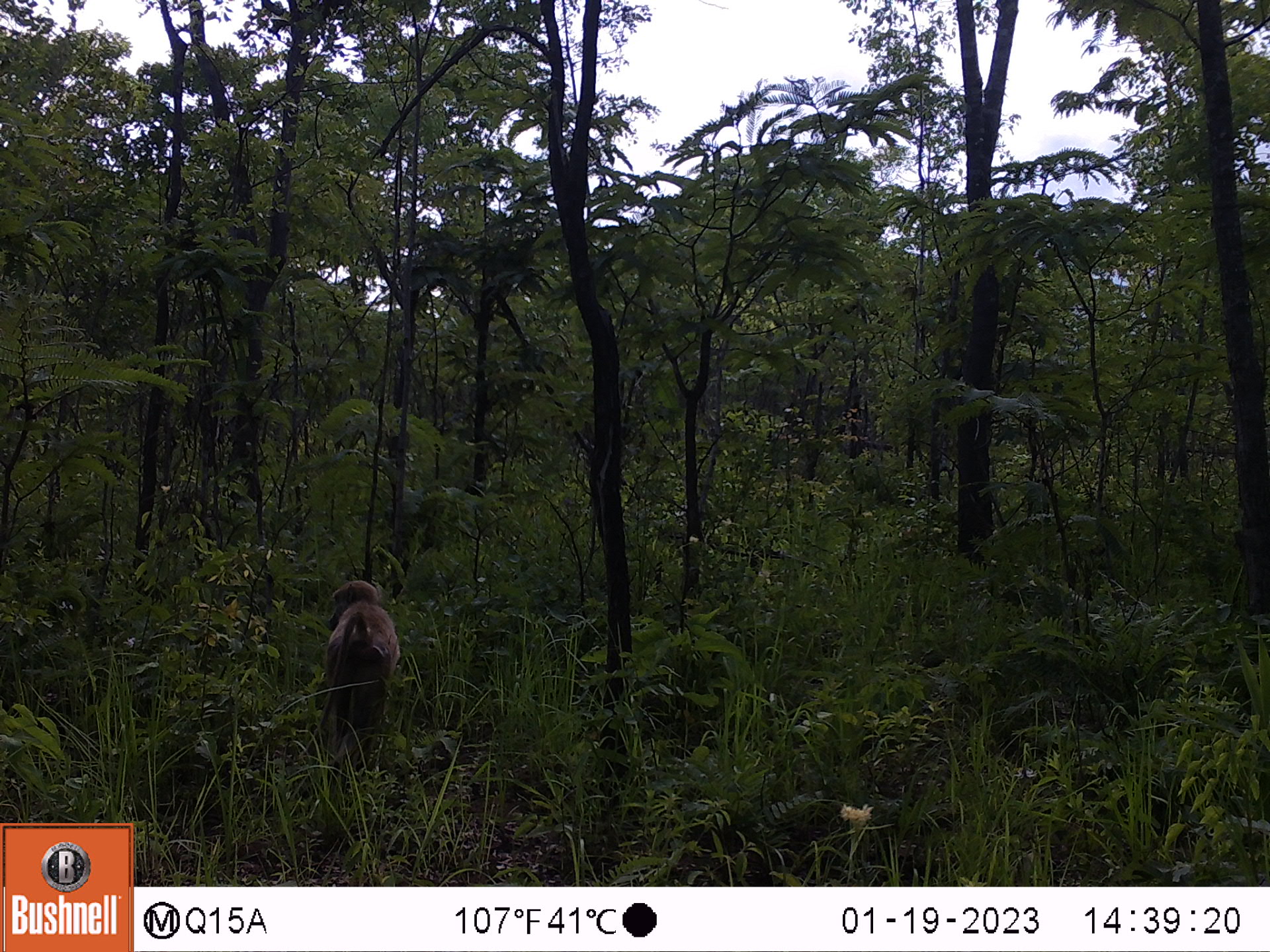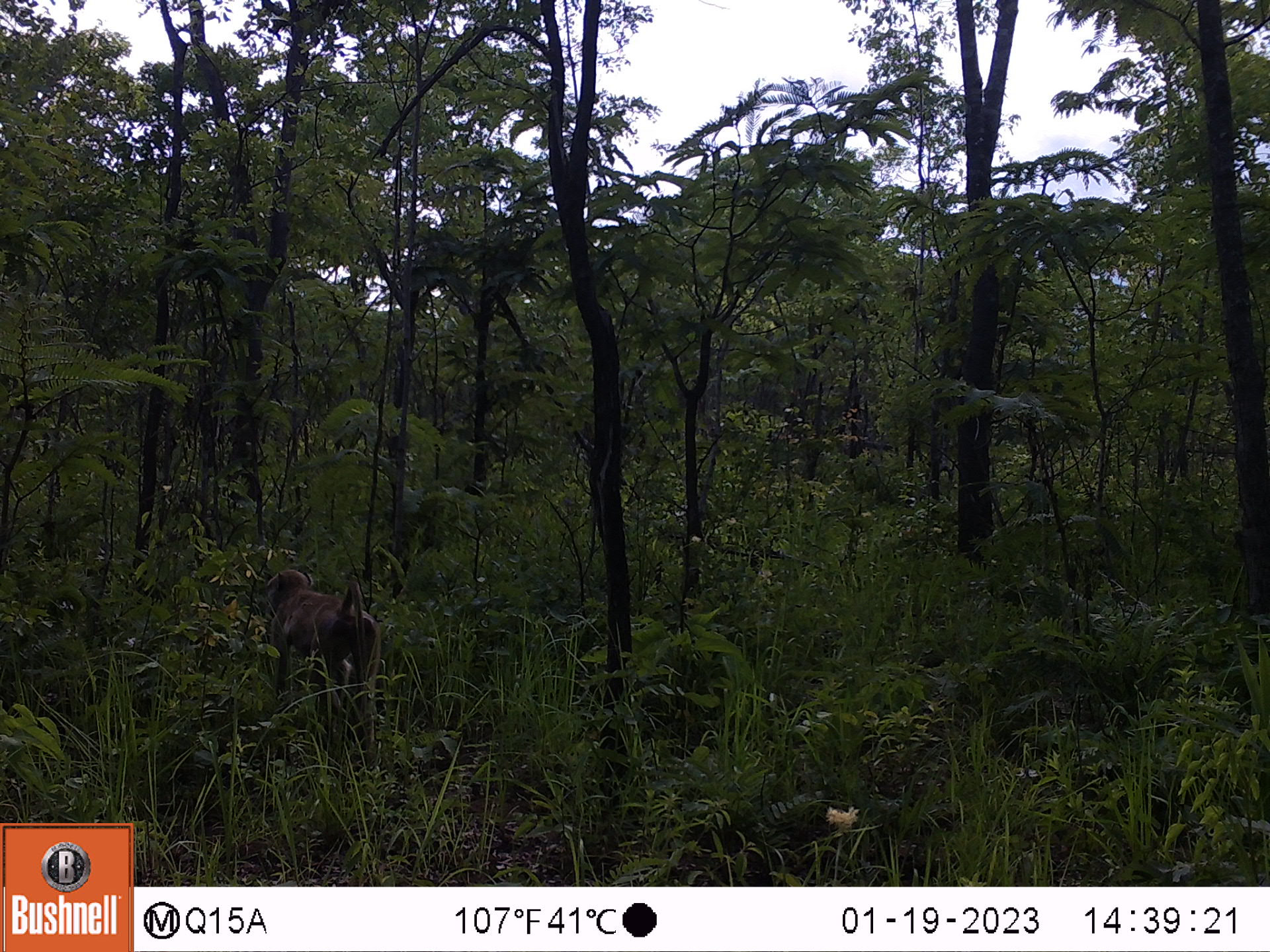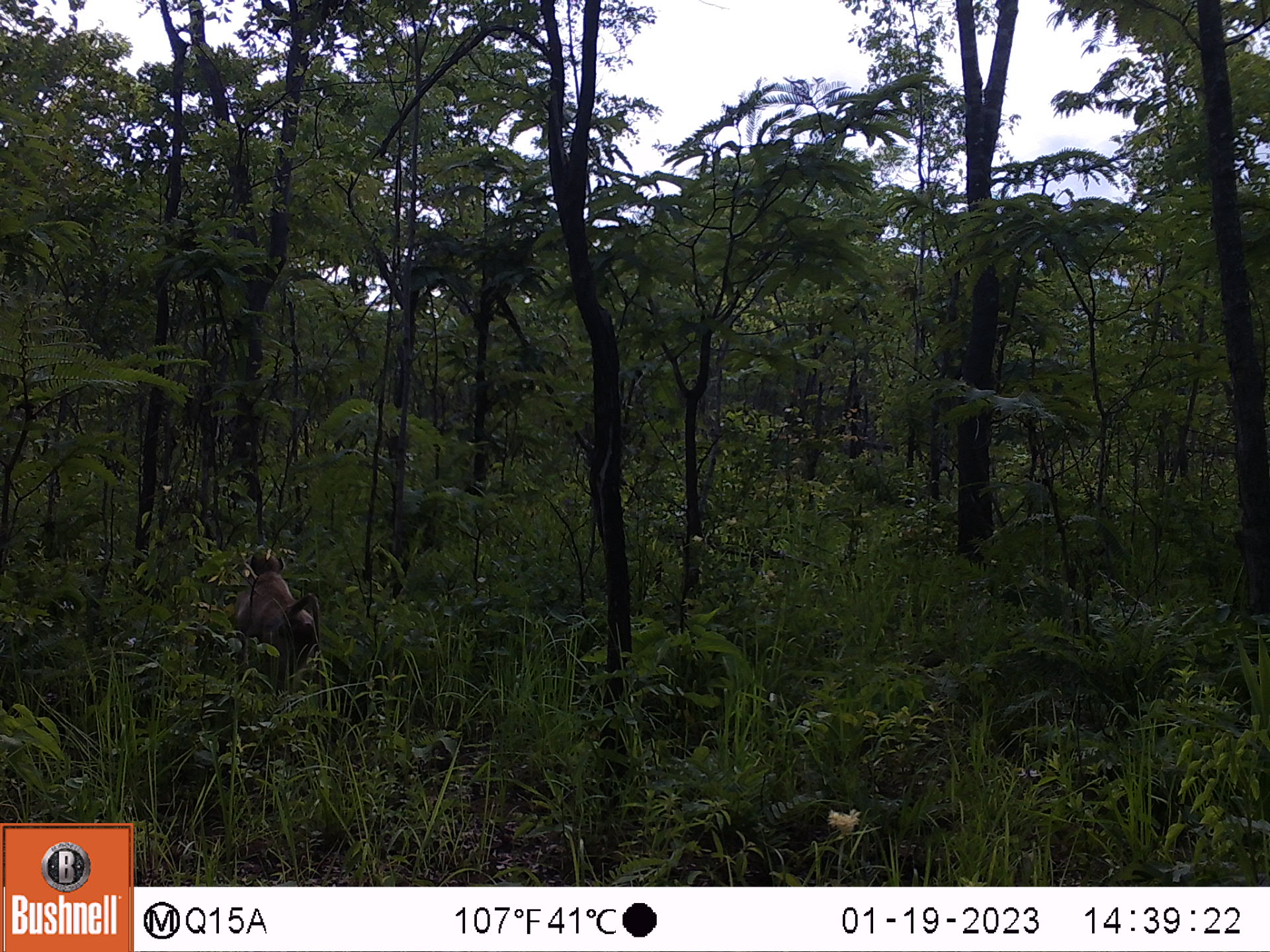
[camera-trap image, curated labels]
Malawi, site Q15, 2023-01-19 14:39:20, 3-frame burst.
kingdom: Animalia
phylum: Chordata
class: Mammalia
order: Primates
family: Cercopithecidae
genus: Papio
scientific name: Papio cynocephalus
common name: yellow baboon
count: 1